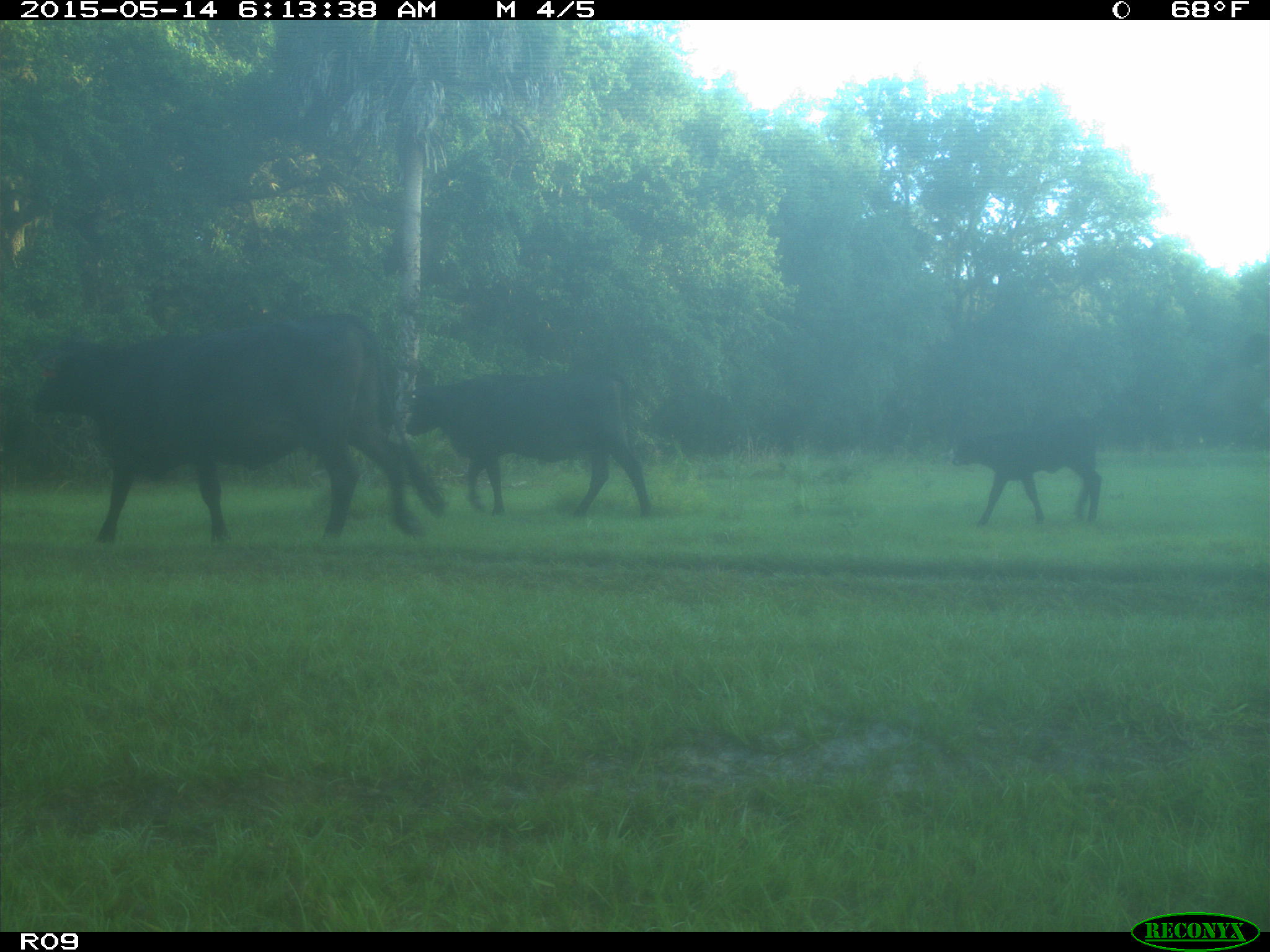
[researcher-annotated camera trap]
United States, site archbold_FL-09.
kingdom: Animalia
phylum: Chordata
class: Mammalia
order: Artiodactyla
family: Bovidae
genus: Bos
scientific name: Bos taurus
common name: domestic cow